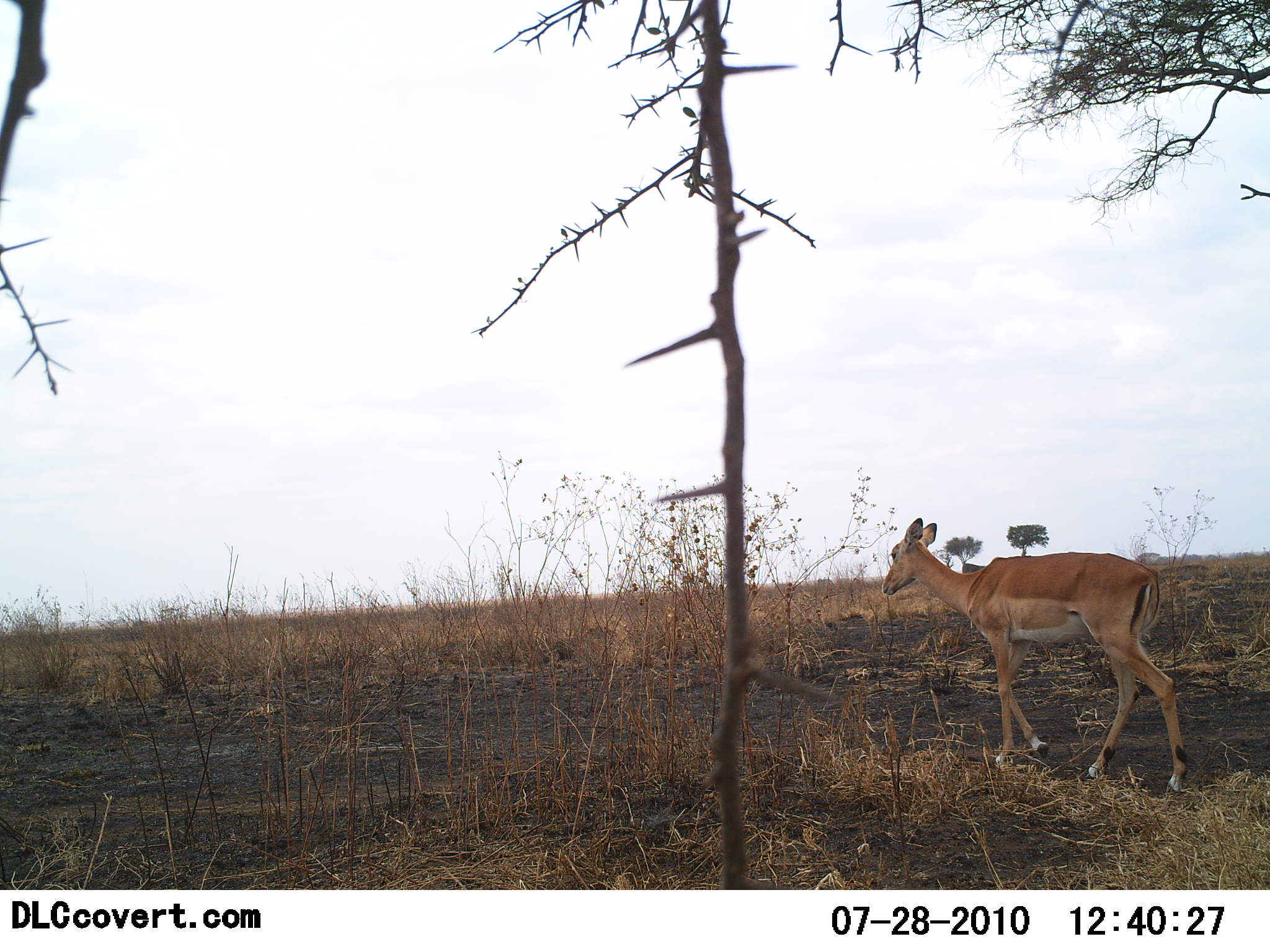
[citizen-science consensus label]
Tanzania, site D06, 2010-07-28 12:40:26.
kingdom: Animalia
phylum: Chordata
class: Mammalia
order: Artiodactyla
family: Bovidae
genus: Nanger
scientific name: Nanger granti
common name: grant's gazelle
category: gazellegrants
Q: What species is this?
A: Gazellegrants (grant's gazelle) (Nanger granti).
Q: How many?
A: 1.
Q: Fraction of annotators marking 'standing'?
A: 9%.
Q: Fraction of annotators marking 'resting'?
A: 0%.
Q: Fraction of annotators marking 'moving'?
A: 91%.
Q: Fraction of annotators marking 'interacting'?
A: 0%.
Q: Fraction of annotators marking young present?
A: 0%.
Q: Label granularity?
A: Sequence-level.